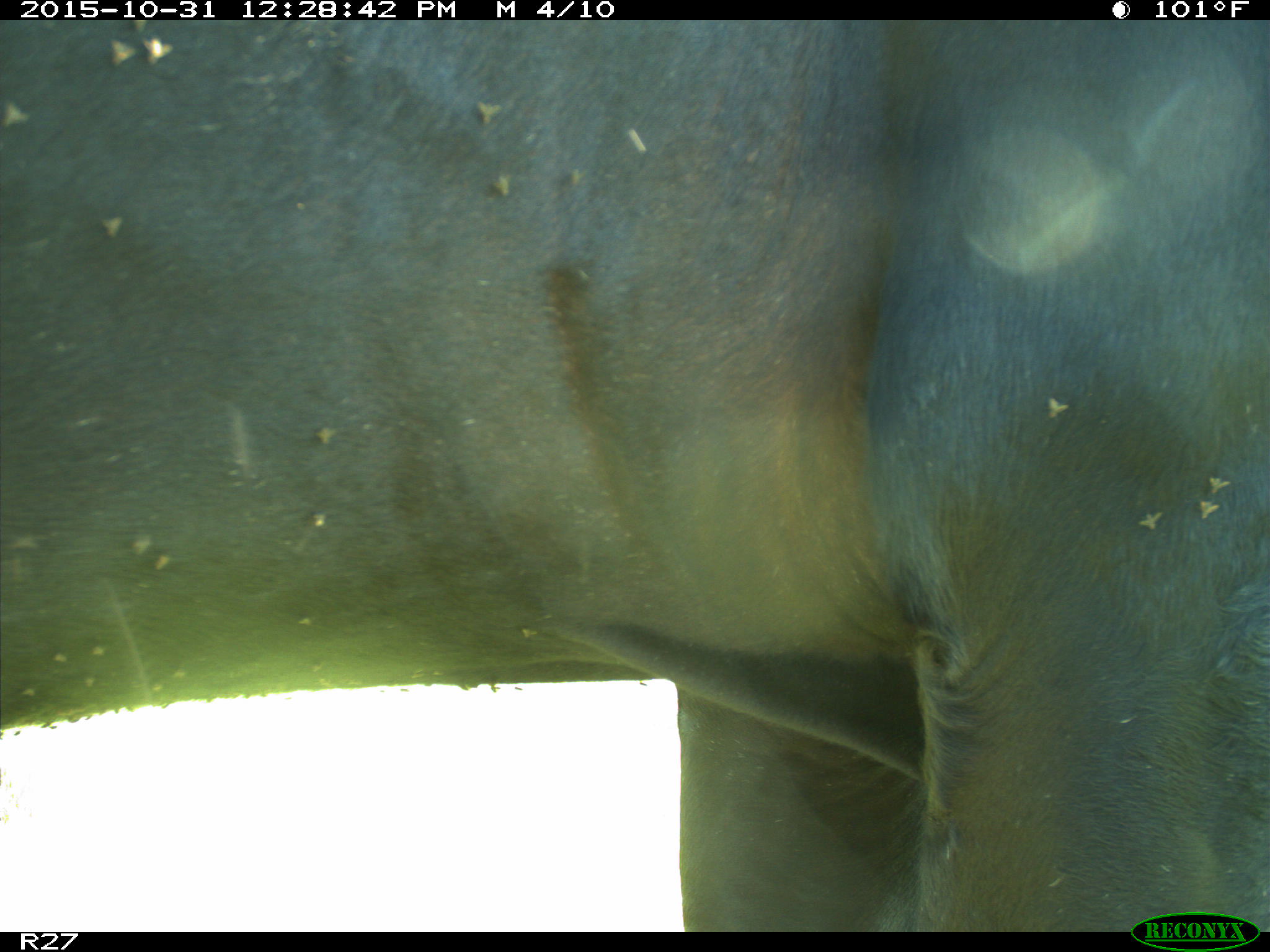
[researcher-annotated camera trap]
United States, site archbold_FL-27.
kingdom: Animalia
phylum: Chordata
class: Mammalia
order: Artiodactyla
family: Bovidae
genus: Bos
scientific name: Bos taurus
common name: domestic cow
Bos taurus (domestic cow).